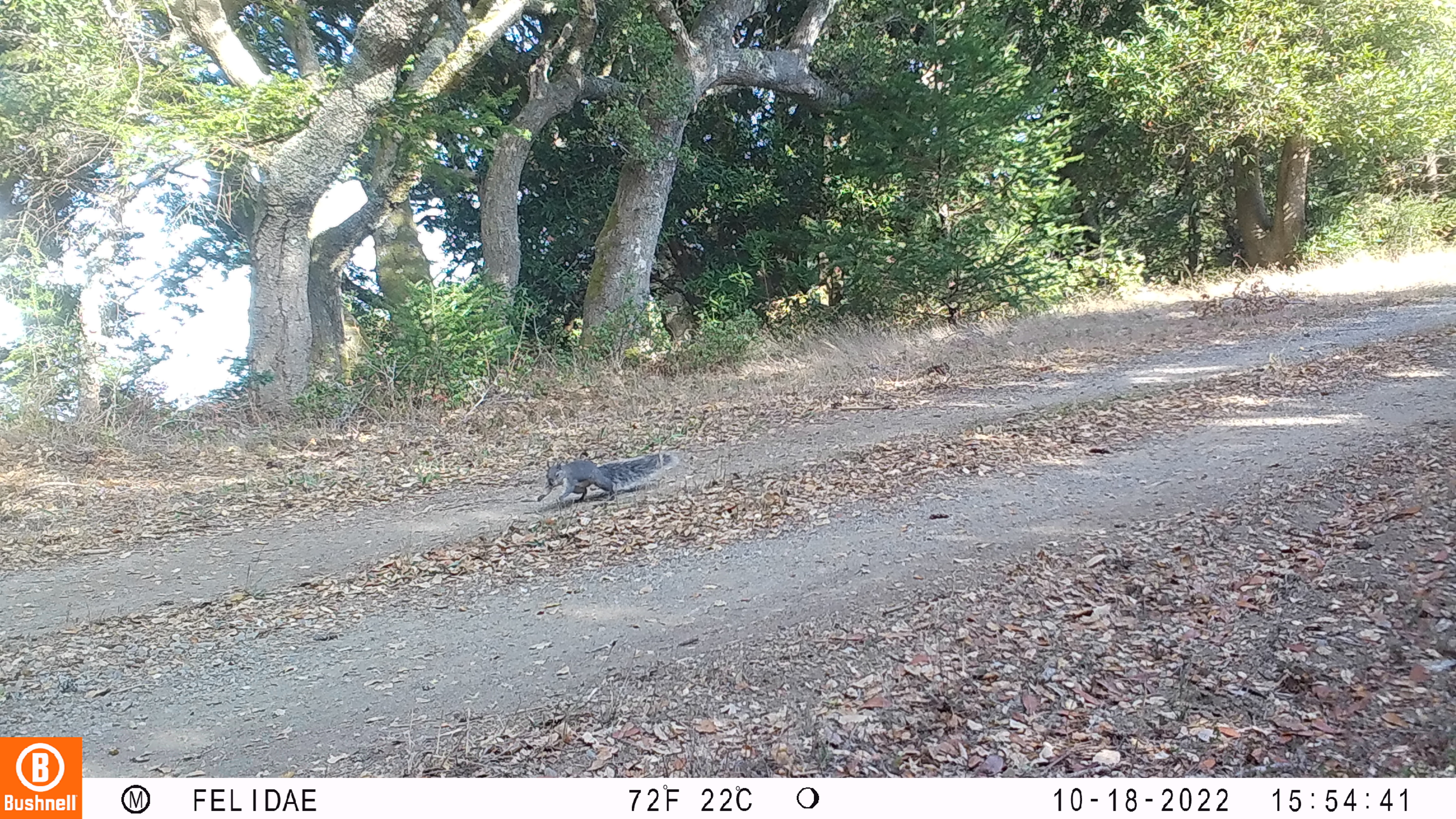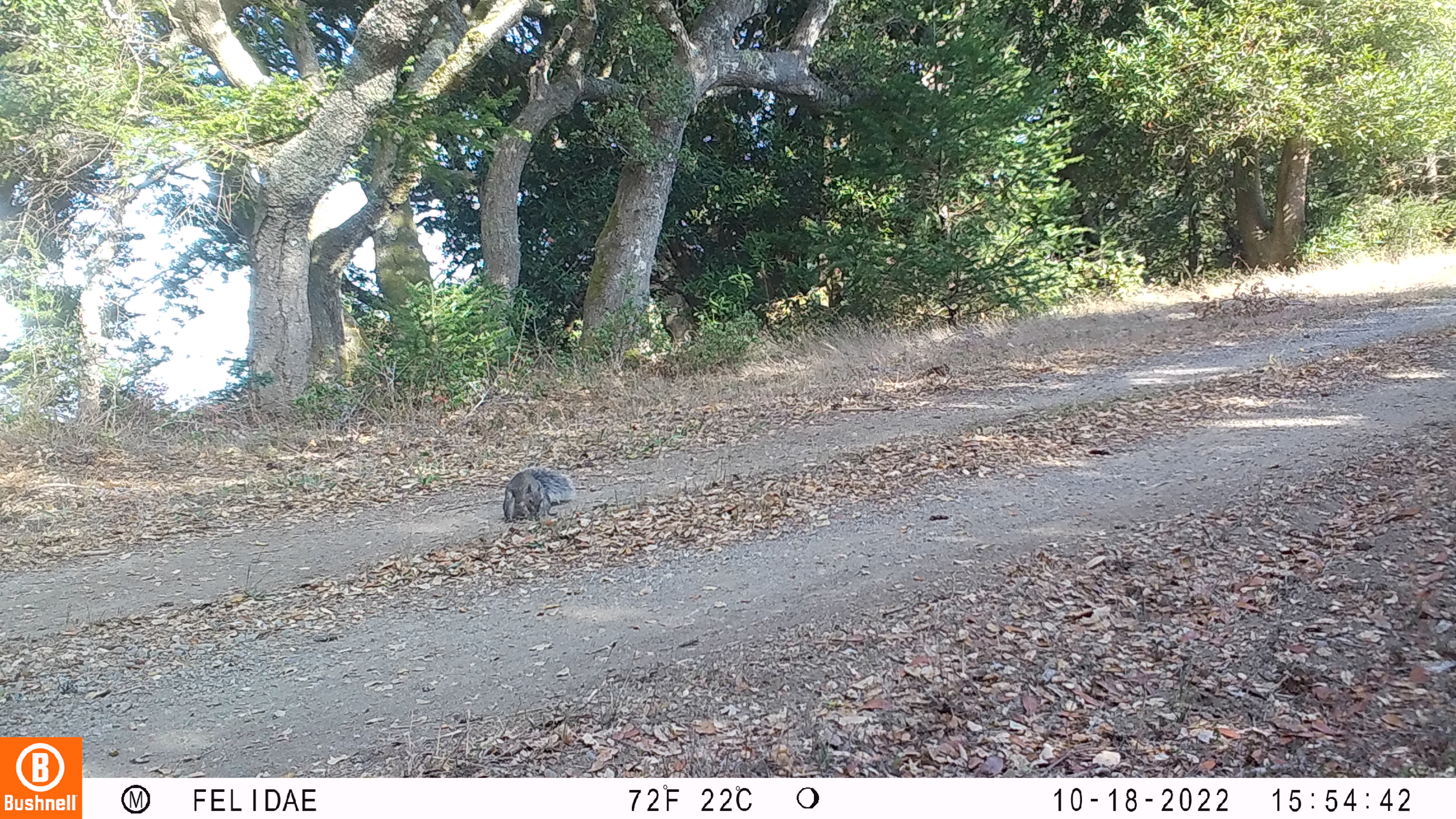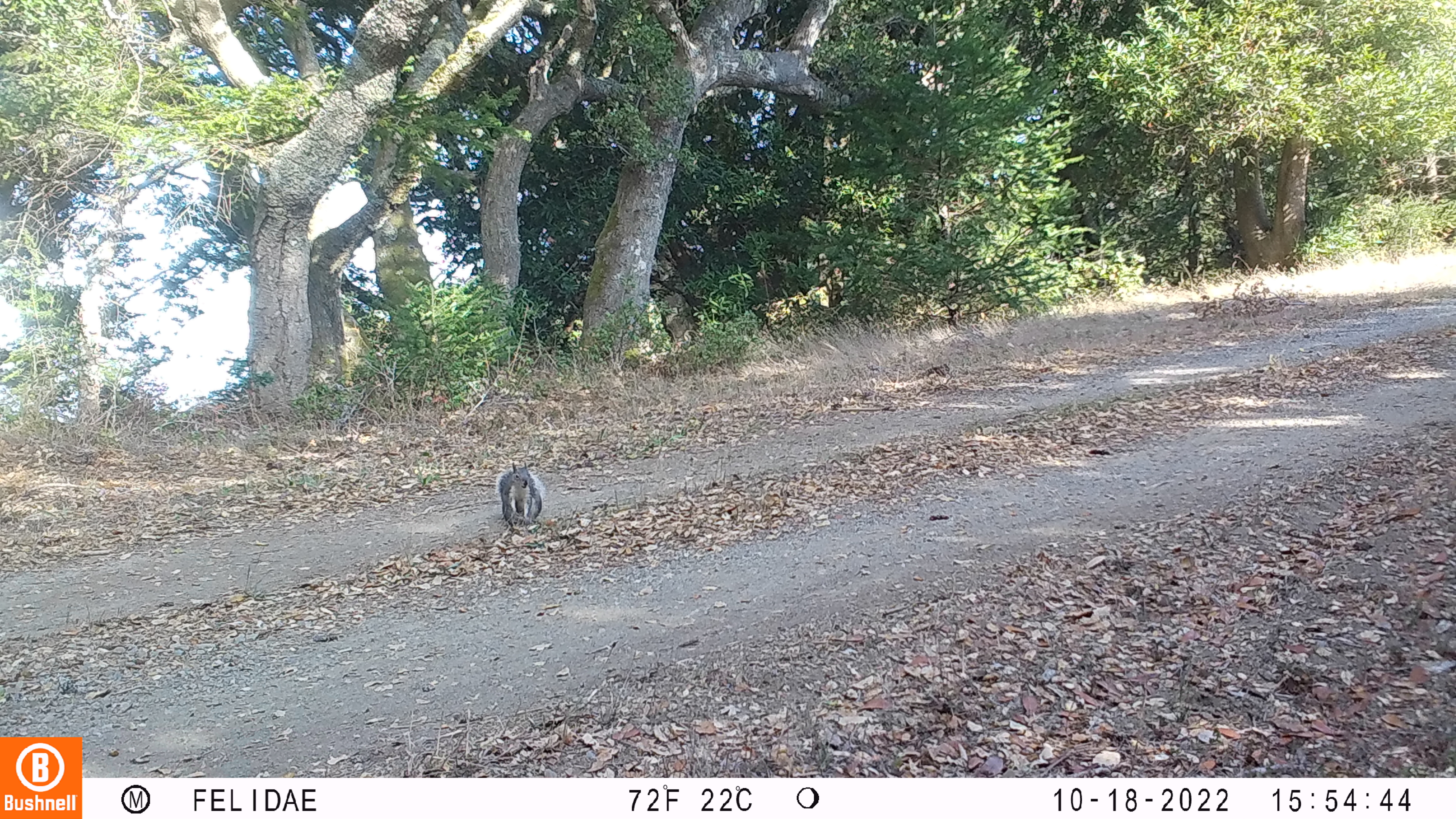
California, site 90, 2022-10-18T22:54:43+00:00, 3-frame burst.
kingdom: Animalia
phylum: Chordata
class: Mammalia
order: Rodentia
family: Sciuridae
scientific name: Sciuridae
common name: squirrel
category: unknown squirrel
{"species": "unknown squirrel (squirrel) (Sciuridae)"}